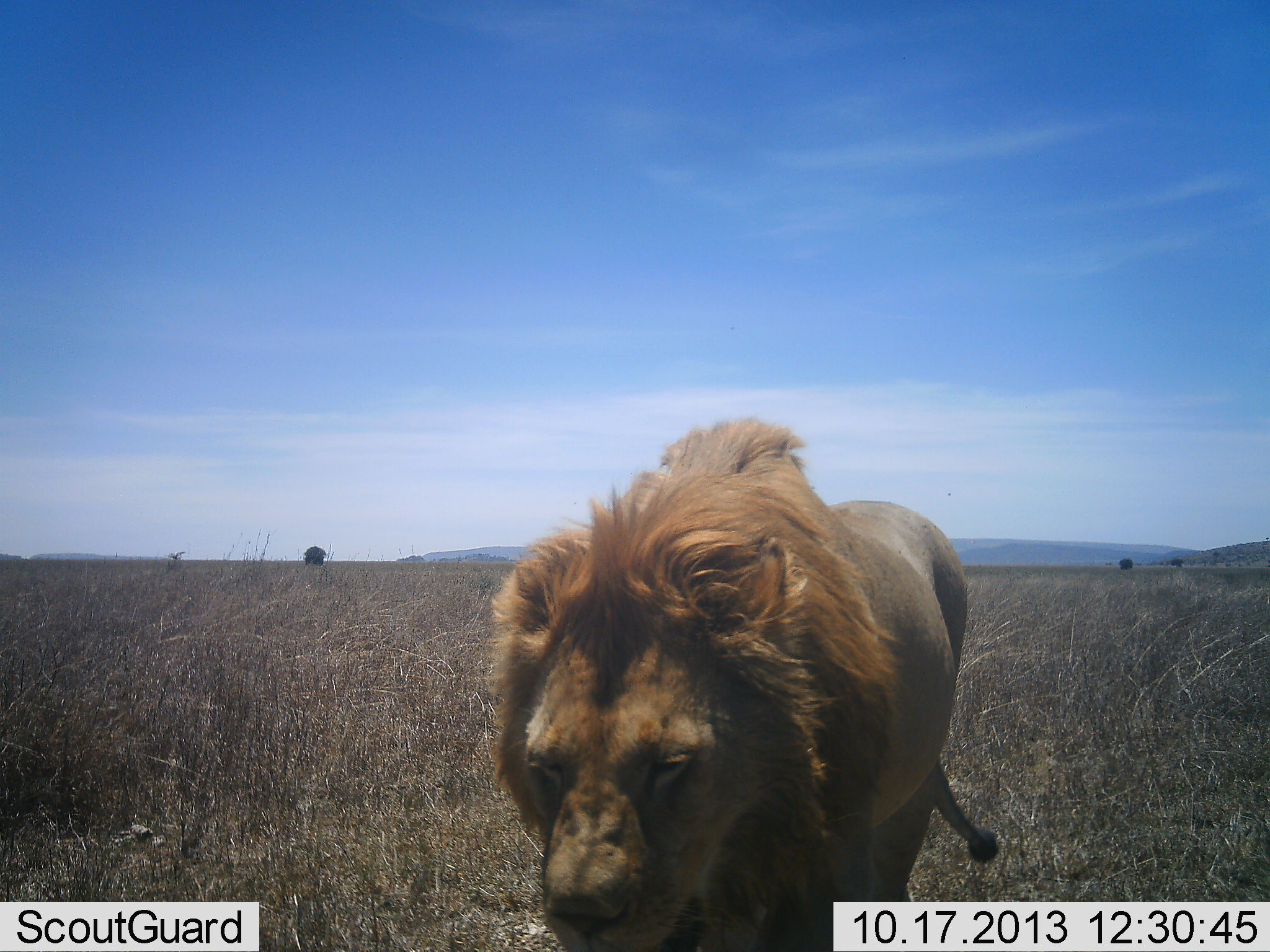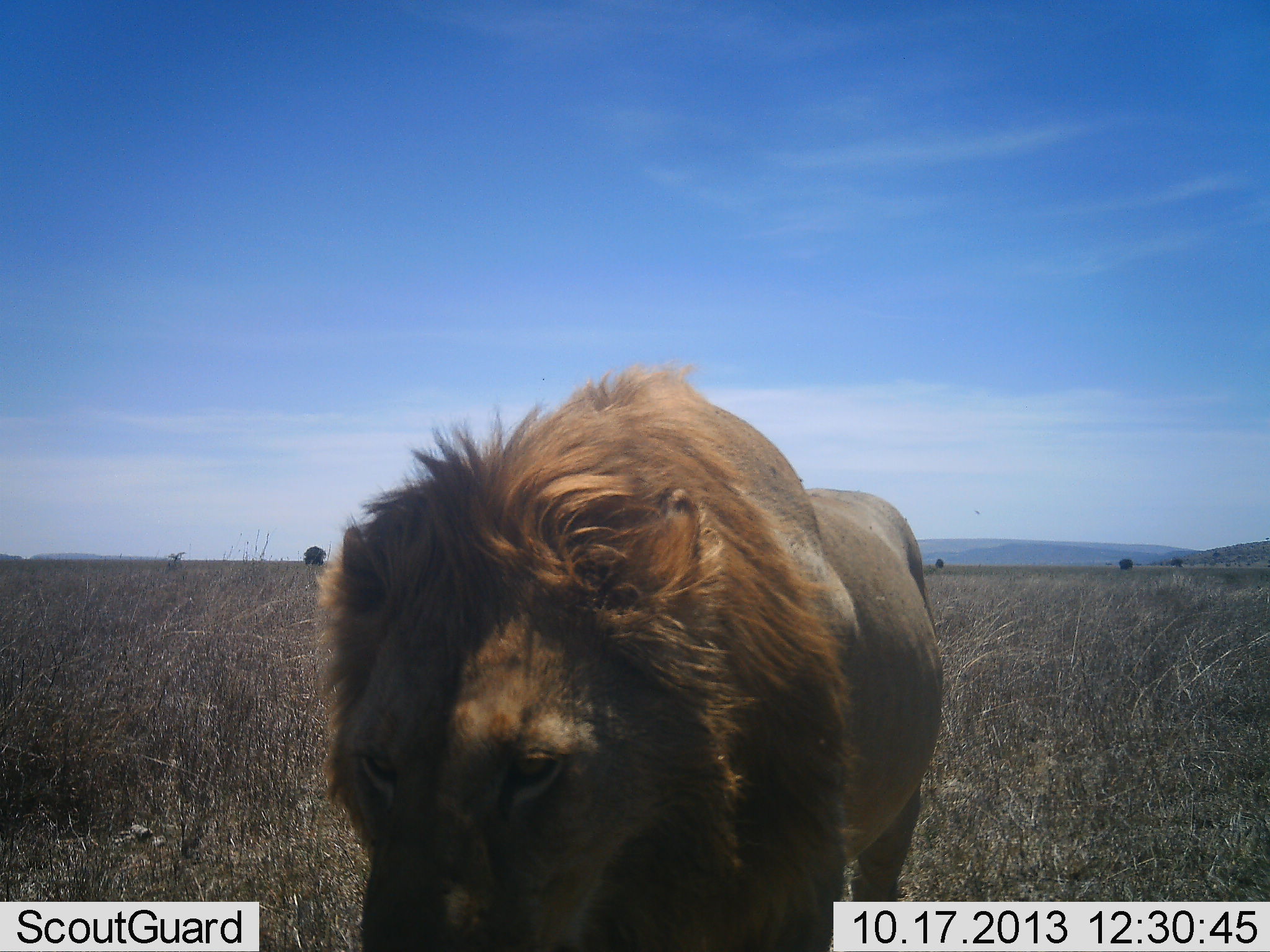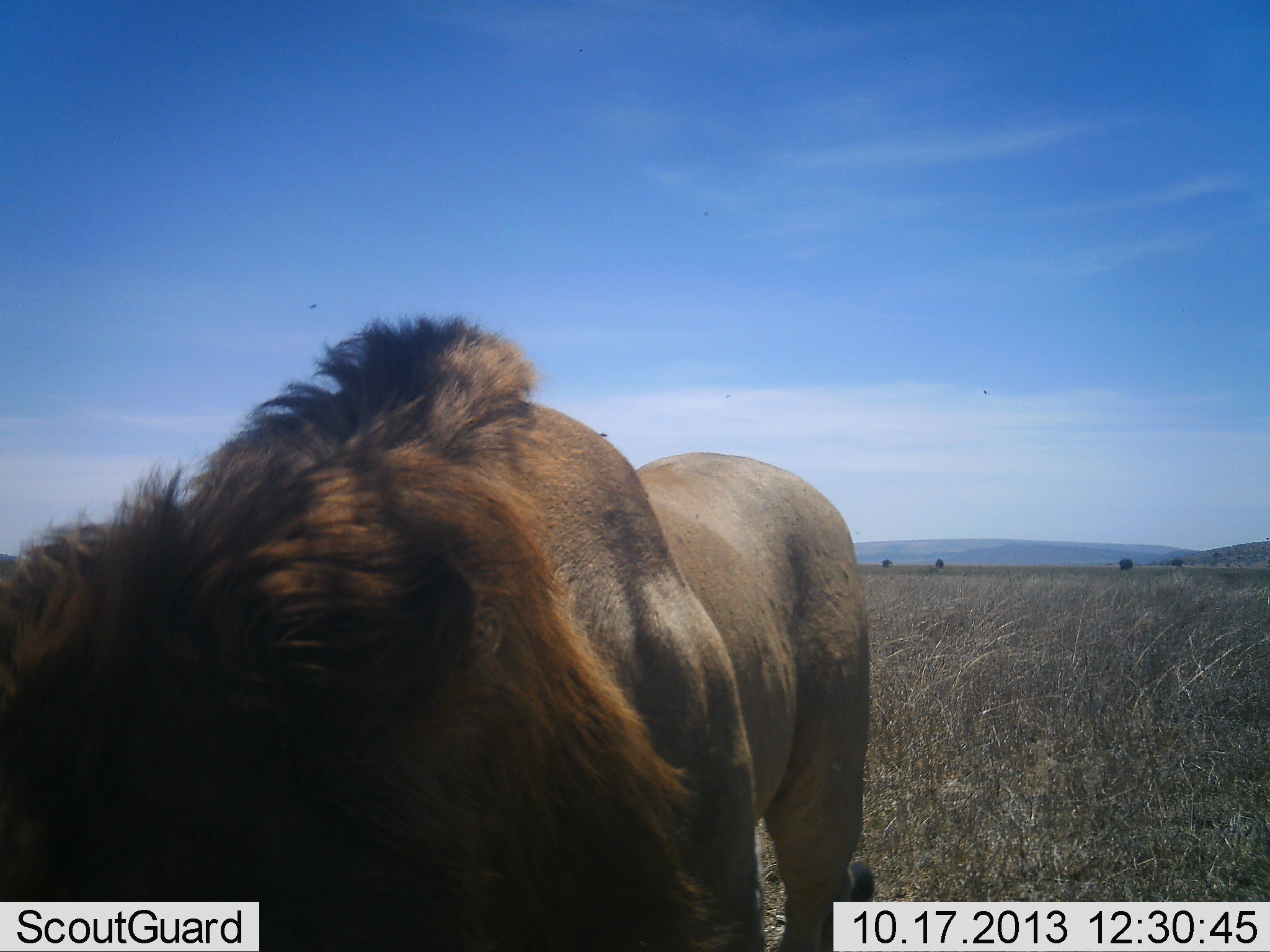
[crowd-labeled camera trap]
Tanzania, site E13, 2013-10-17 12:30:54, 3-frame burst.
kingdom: Animalia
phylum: Chordata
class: Mammalia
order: Carnivora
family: Felidae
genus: Panthera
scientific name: Panthera leo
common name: lion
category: lionmale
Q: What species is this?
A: Lionmale (lion) (Panthera leo).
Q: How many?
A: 1.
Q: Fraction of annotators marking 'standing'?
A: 0%.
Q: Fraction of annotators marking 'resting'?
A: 0%.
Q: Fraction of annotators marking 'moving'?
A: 100%.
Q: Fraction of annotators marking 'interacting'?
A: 0%.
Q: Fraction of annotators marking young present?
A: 0%.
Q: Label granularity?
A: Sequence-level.